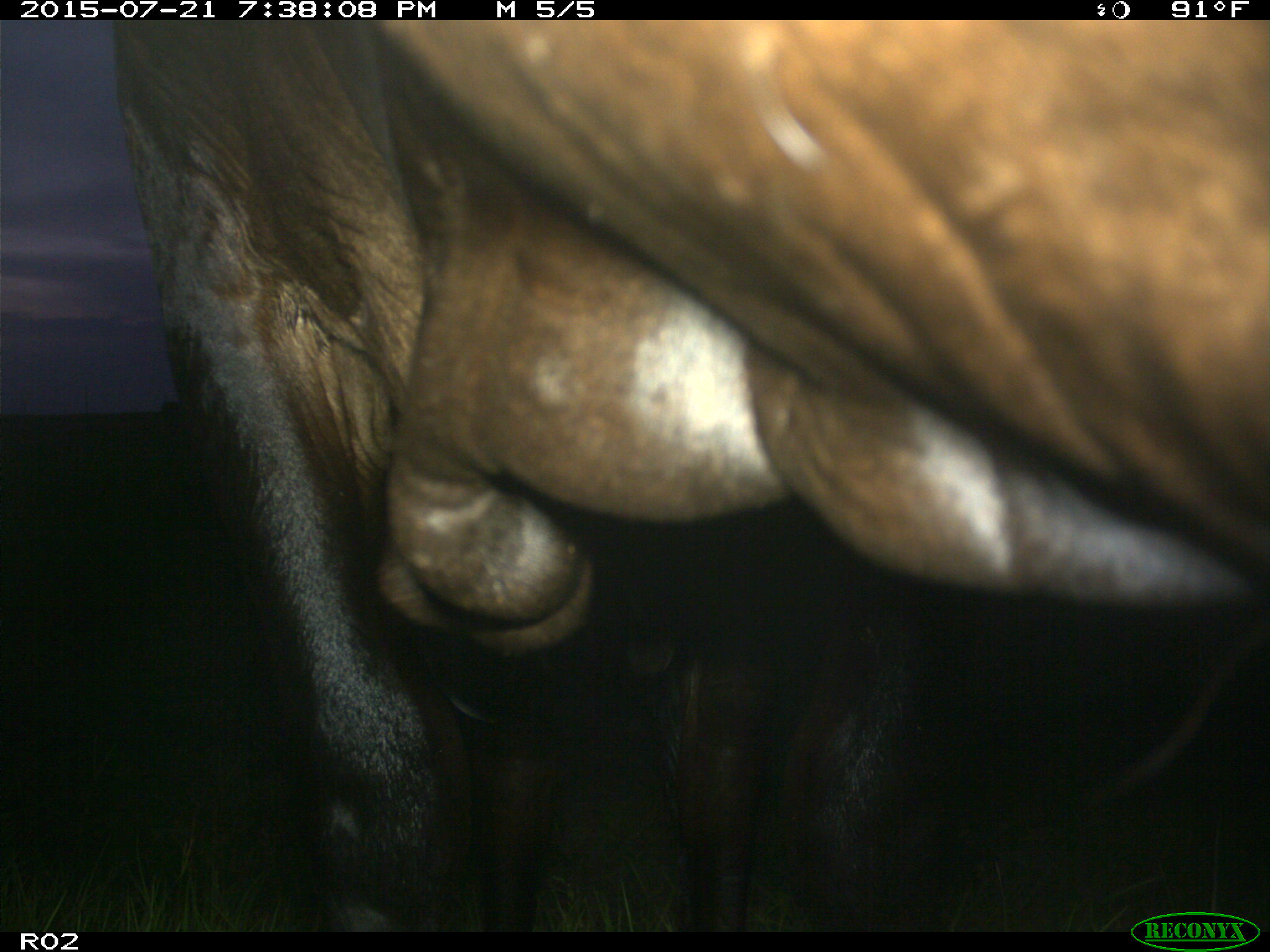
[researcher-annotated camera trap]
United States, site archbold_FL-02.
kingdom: Animalia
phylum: Chordata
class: Mammalia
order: Artiodactyla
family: Bovidae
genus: Bos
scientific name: Bos taurus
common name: domestic cow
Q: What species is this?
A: Bos taurus (domestic cow).